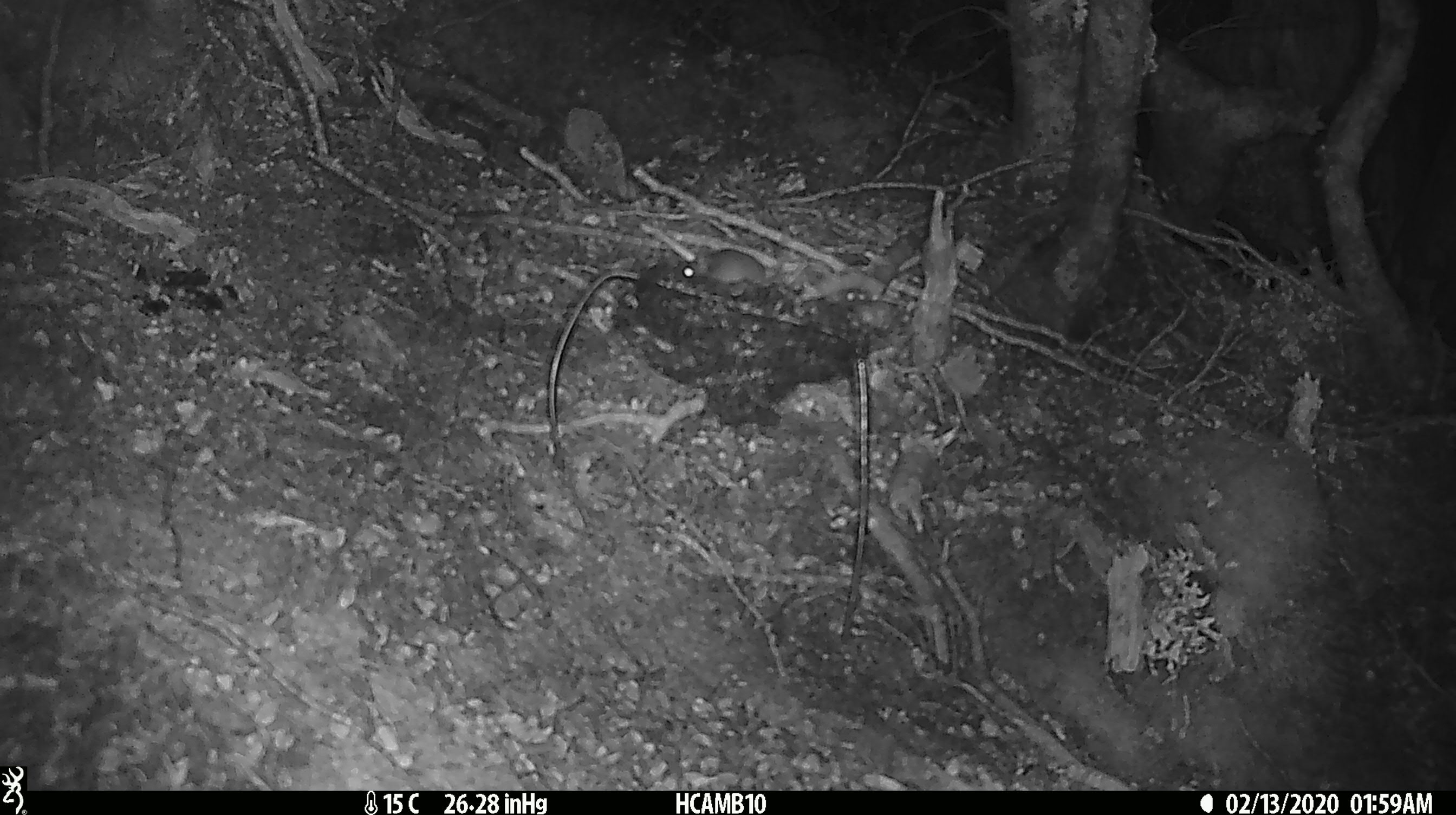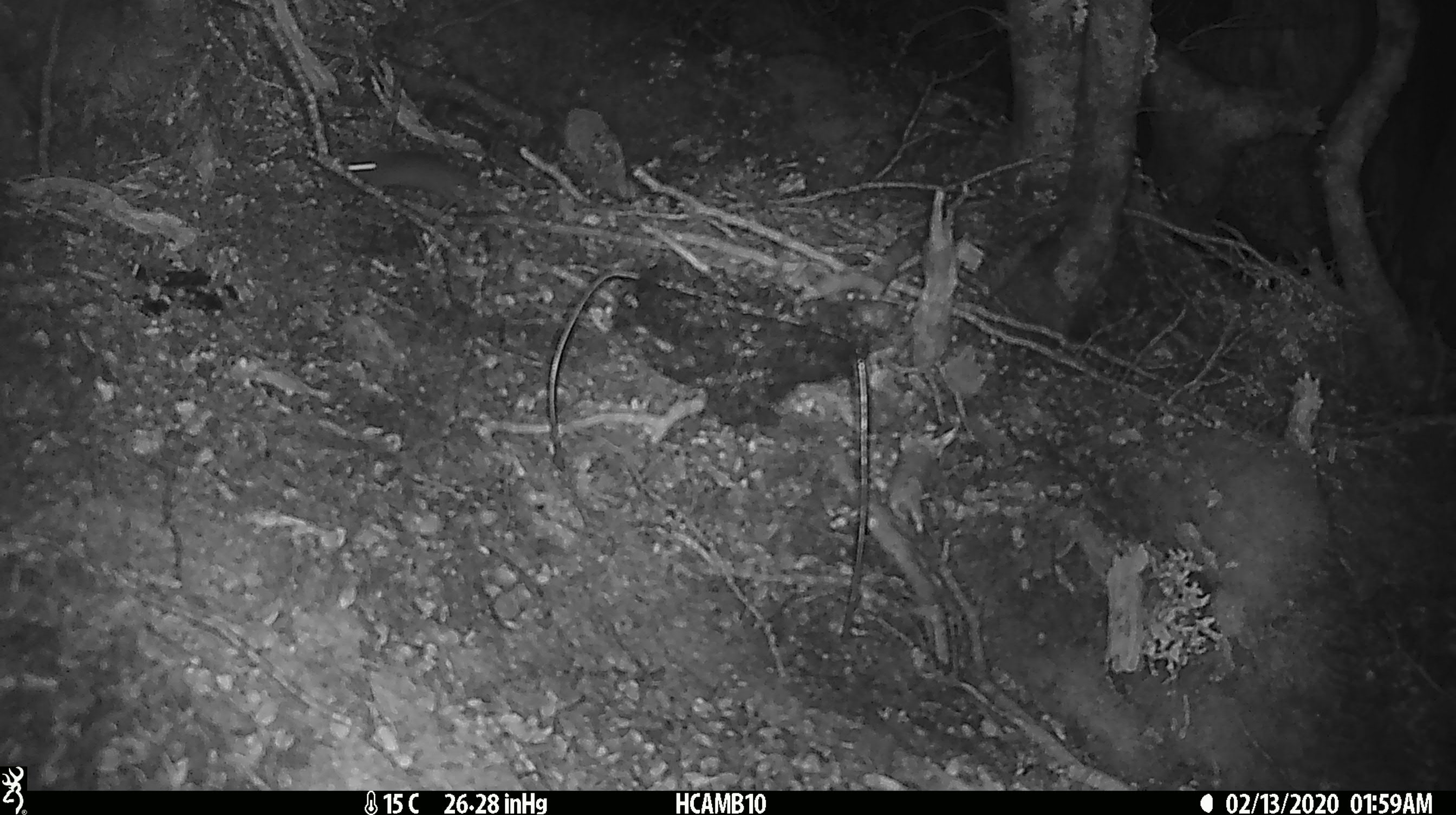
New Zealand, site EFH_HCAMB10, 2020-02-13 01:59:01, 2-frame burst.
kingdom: Animalia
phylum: Chordata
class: Mammalia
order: Rodentia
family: Muridae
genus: Mus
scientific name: Mus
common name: mouse